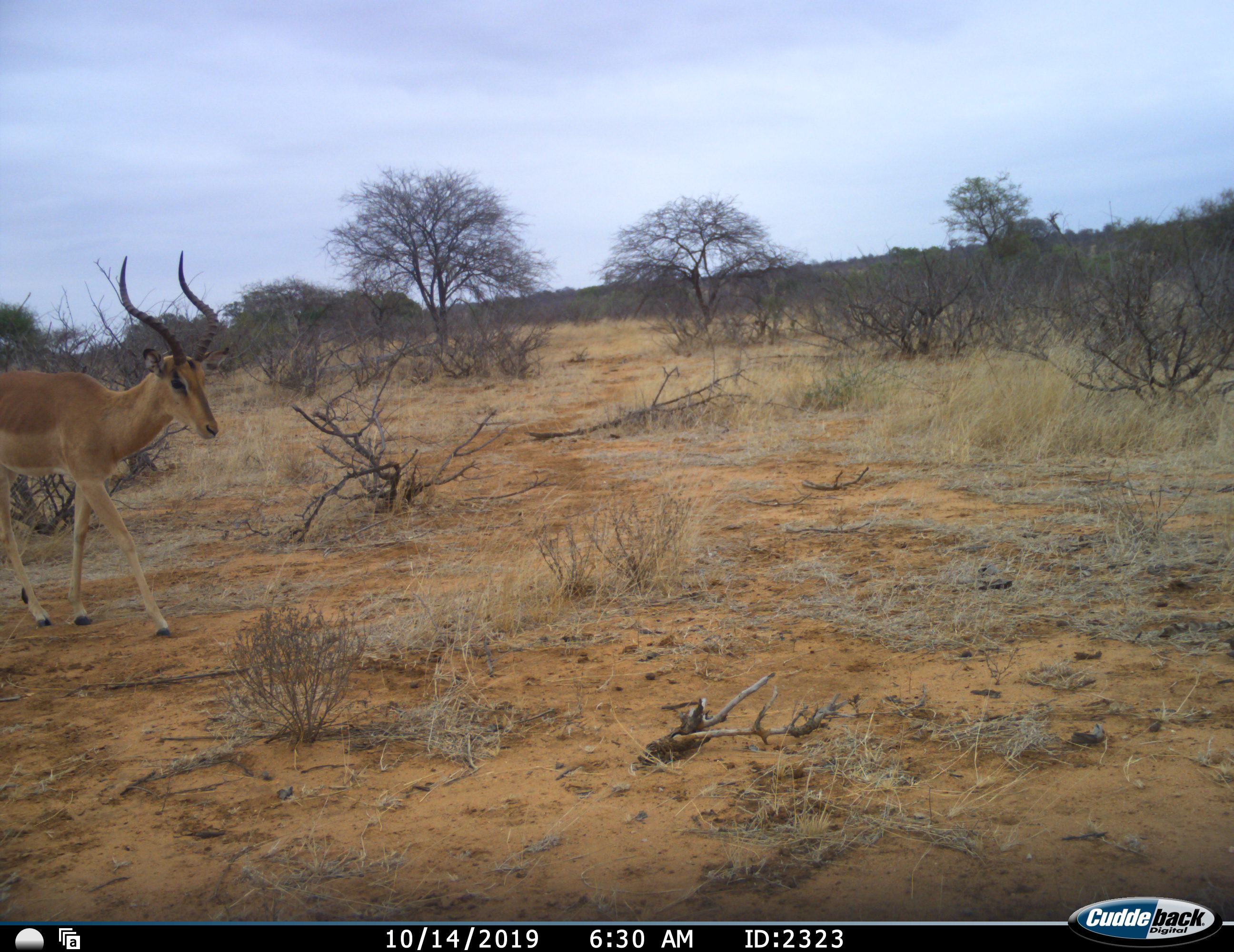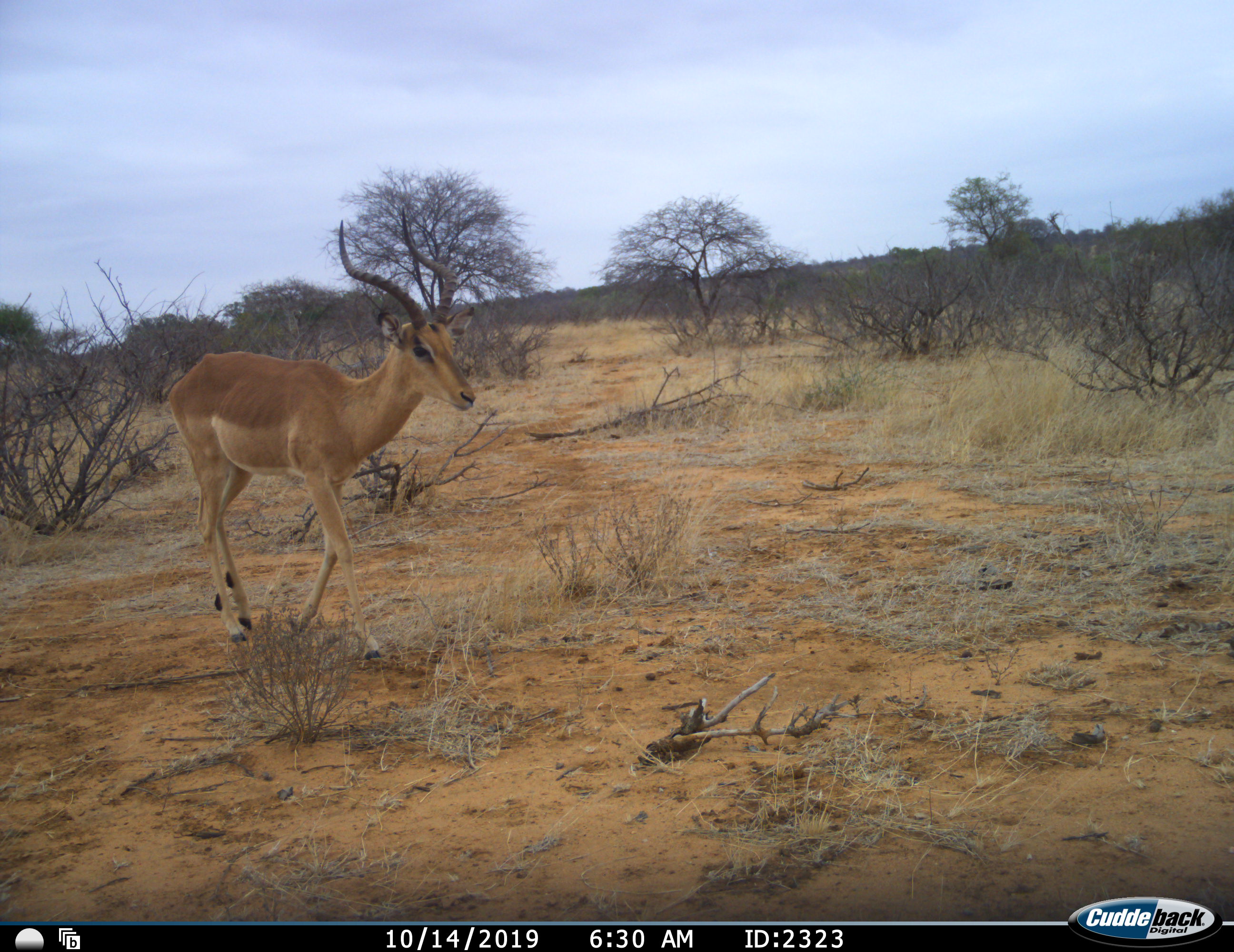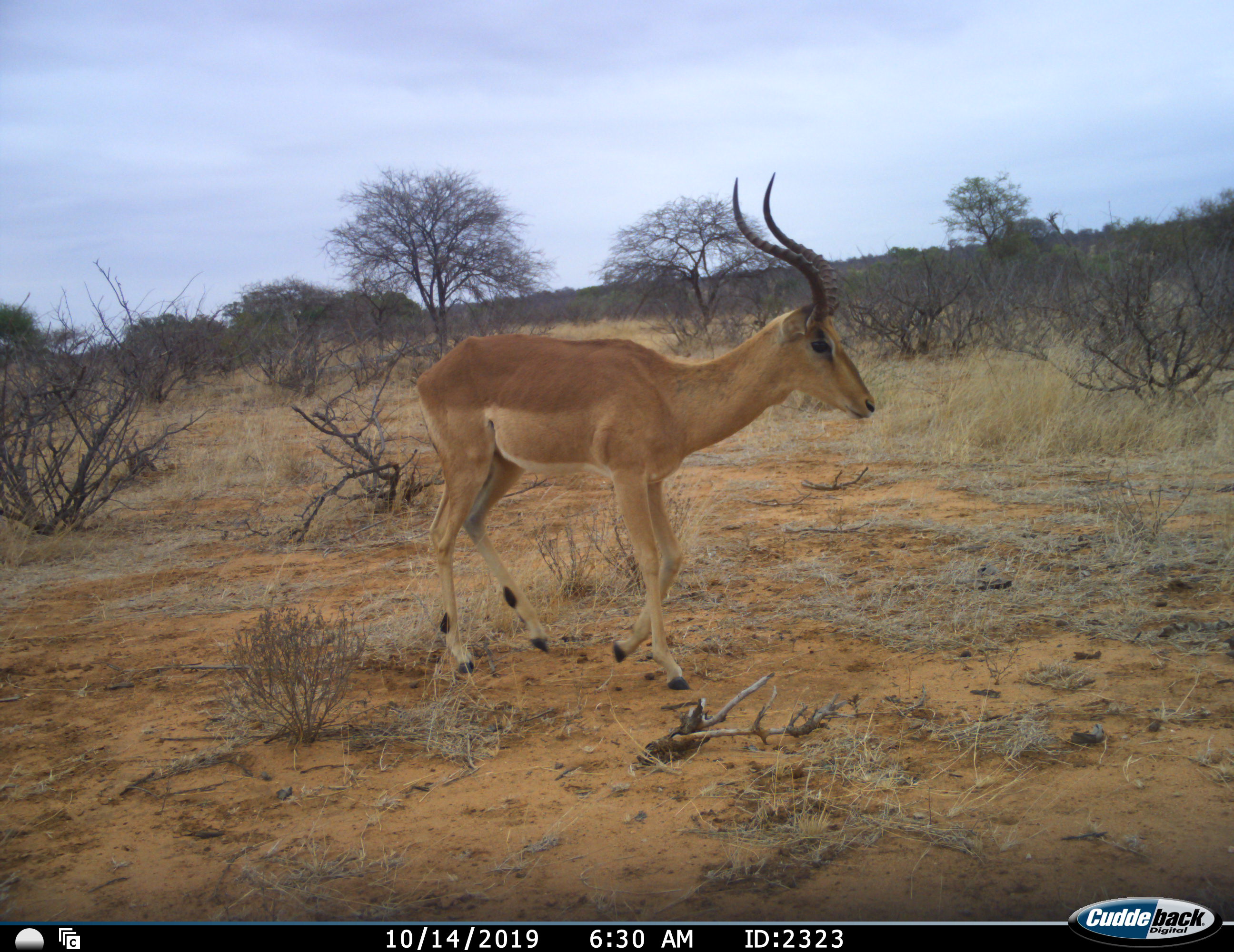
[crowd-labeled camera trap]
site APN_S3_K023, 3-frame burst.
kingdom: Animalia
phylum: Chordata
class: Mammalia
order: Artiodactyla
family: Bovidae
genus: Aepyceros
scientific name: Aepyceros melampus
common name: impala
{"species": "impala (Aepyceros melampus)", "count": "1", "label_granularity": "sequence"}